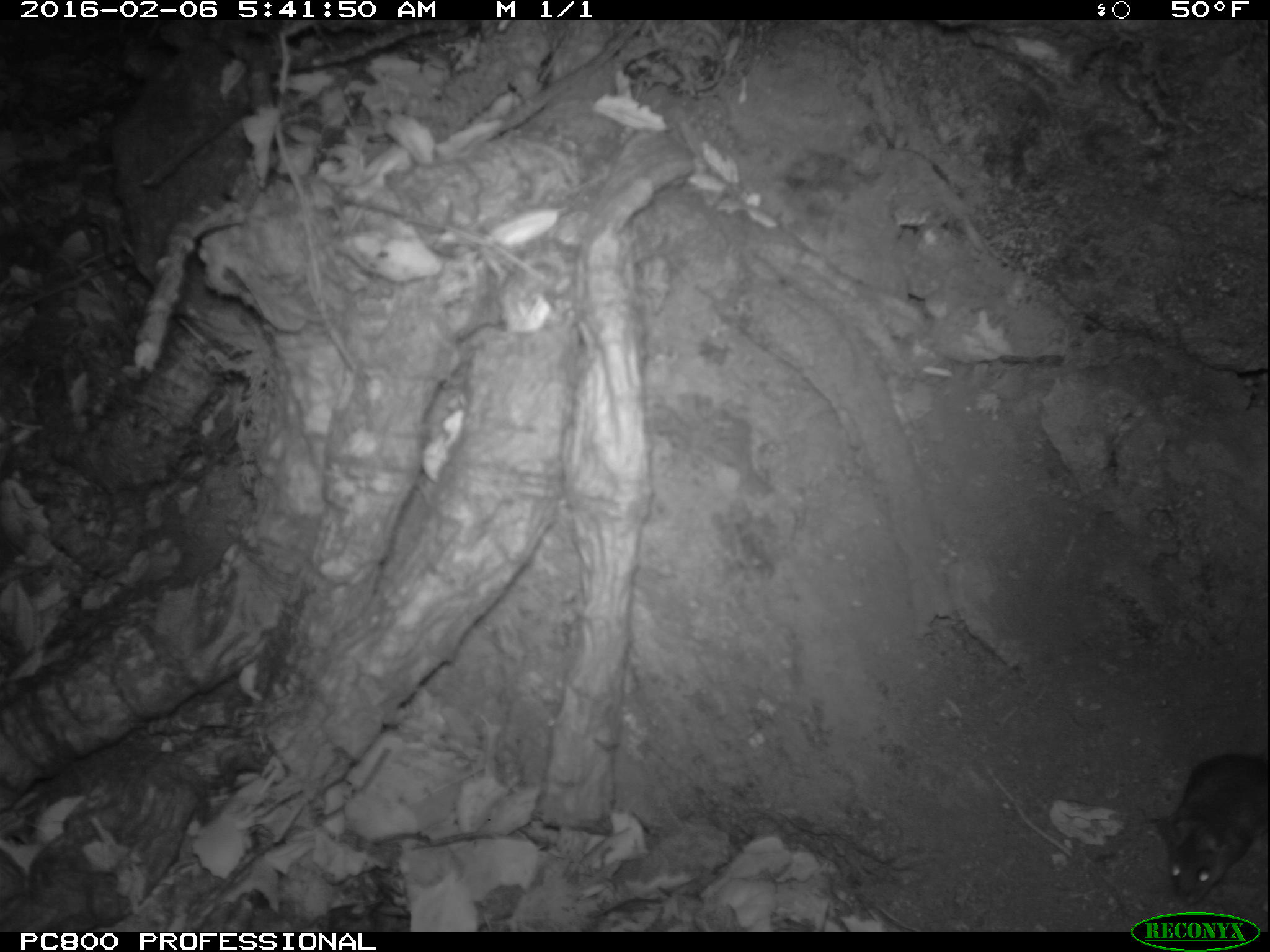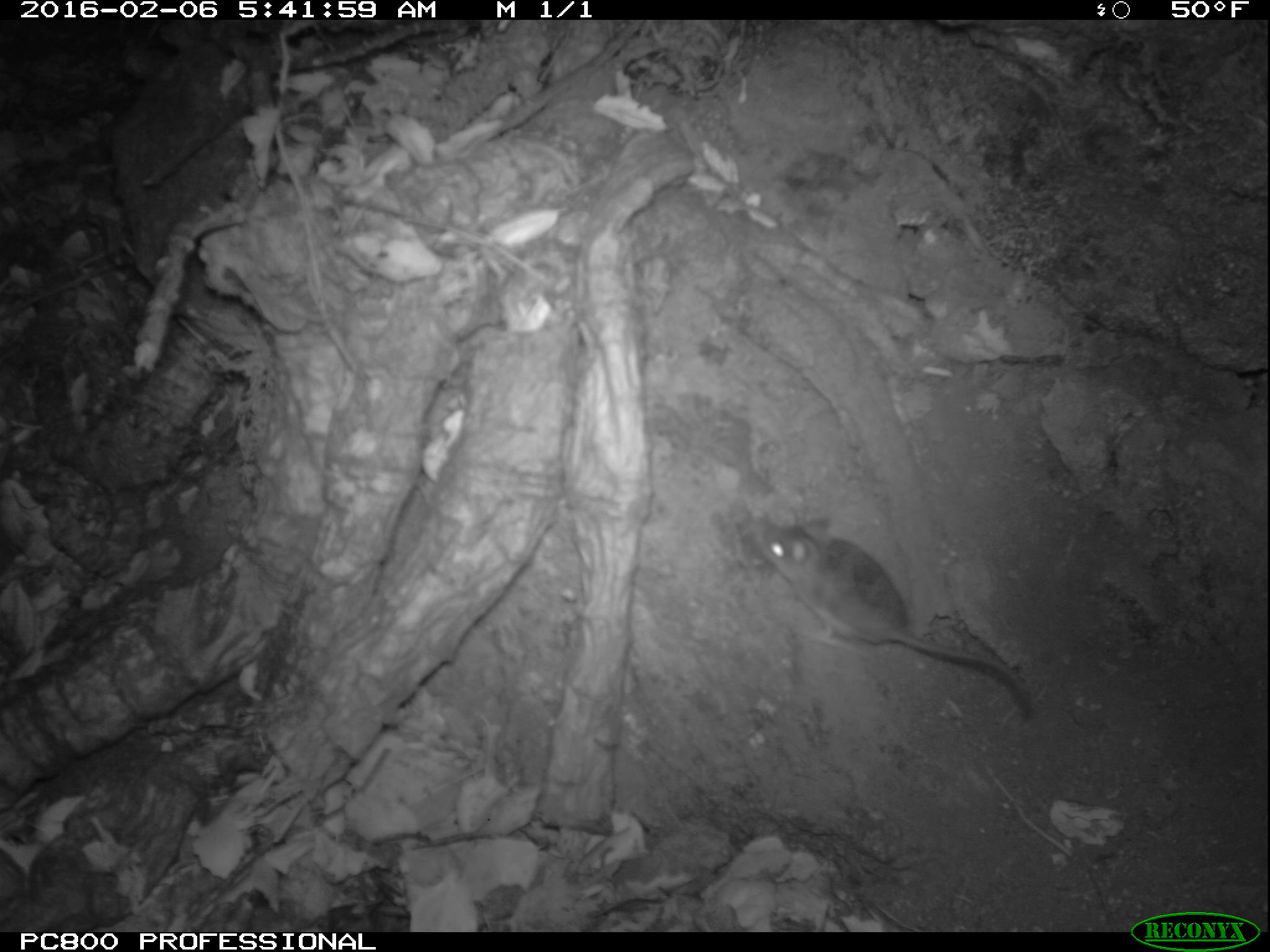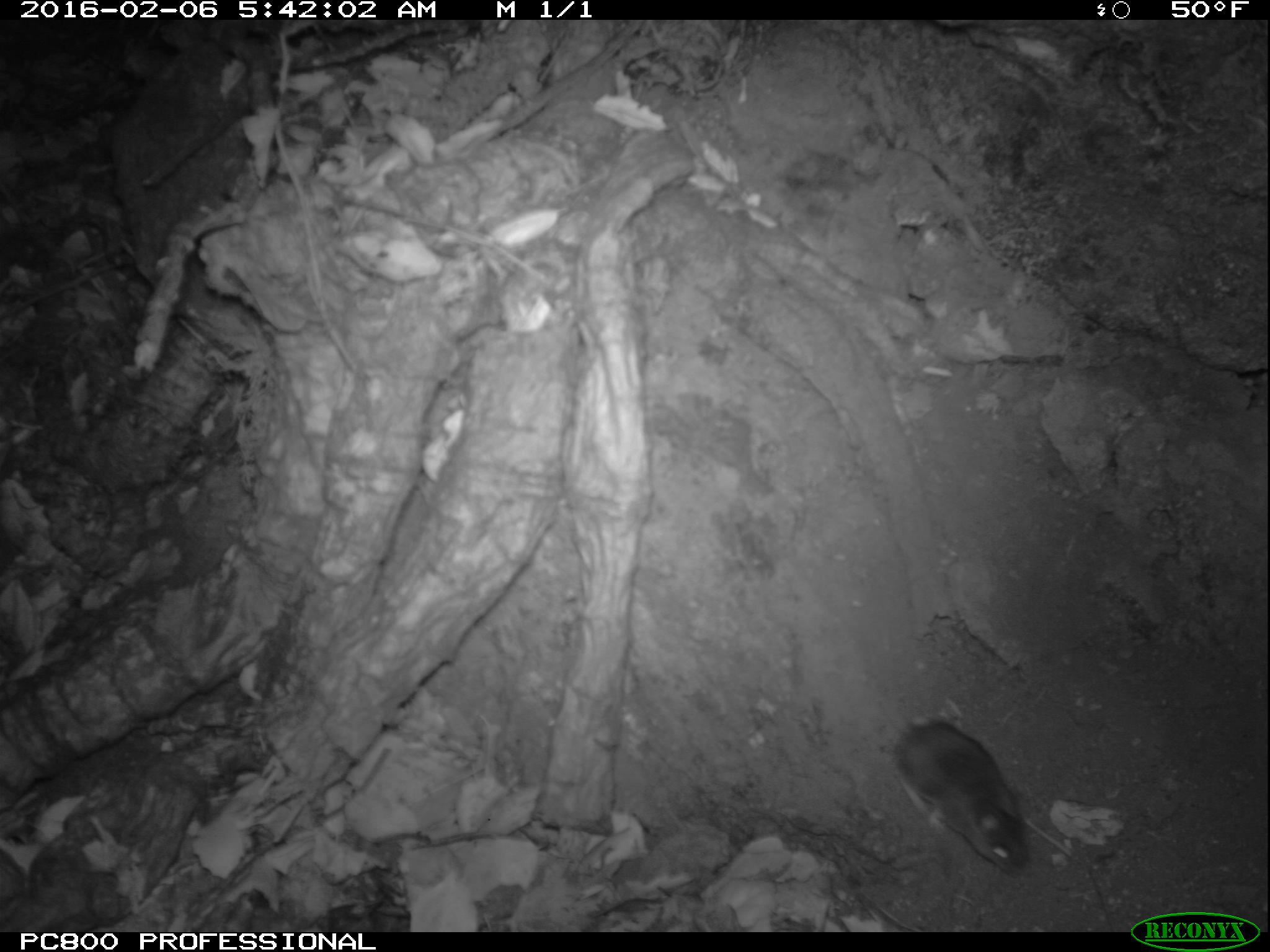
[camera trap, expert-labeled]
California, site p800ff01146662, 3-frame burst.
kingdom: Animalia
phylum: Chordata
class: Mammalia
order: Rodentia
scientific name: Rodentia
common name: rodent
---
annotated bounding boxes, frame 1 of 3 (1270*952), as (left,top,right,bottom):
rodent: (1145,752,1269,904)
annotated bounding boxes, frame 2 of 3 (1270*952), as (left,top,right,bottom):
rodent: (755,515,1032,720)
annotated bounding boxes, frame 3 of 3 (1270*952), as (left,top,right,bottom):
rodent: (892,716,1030,874)